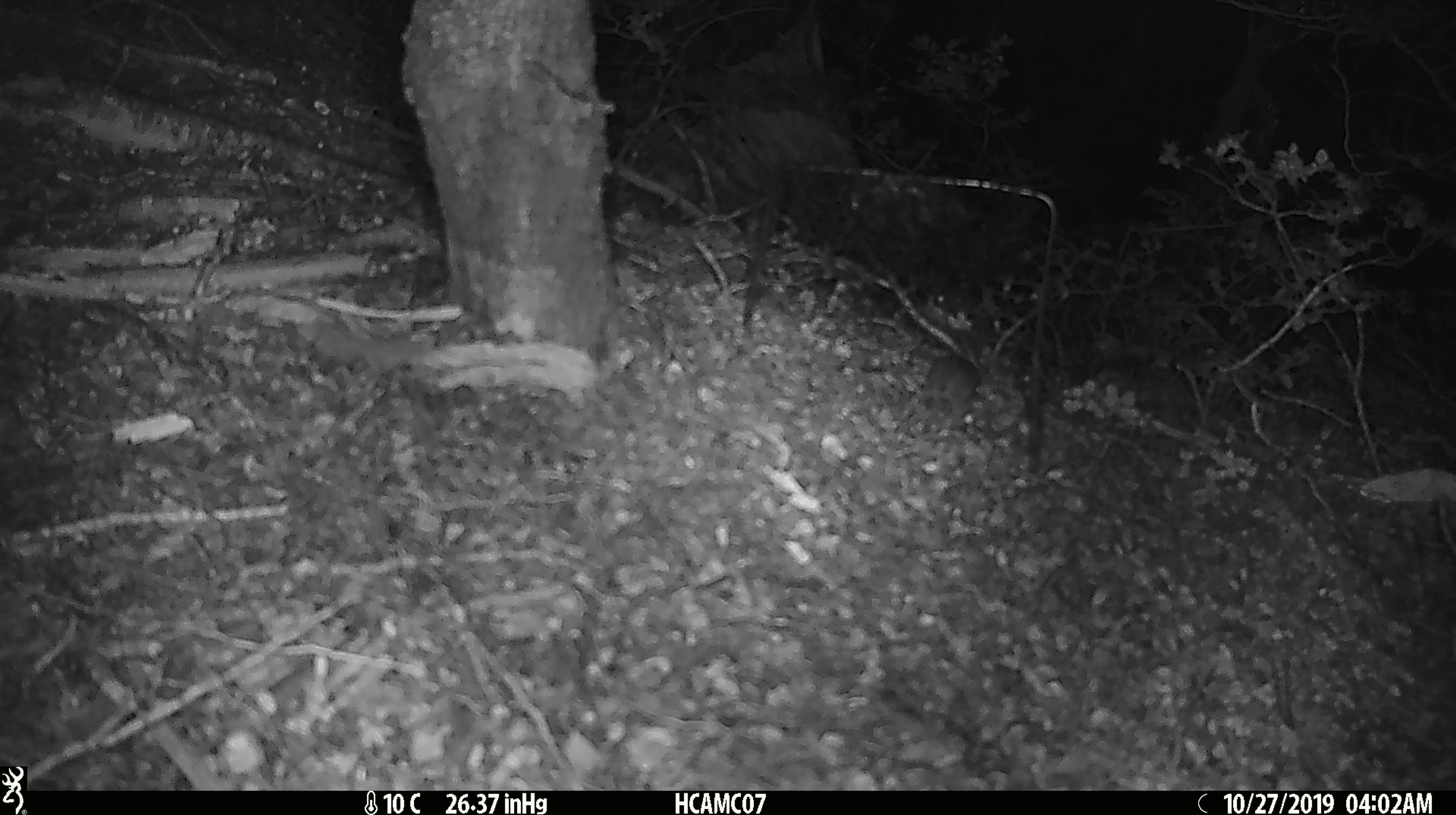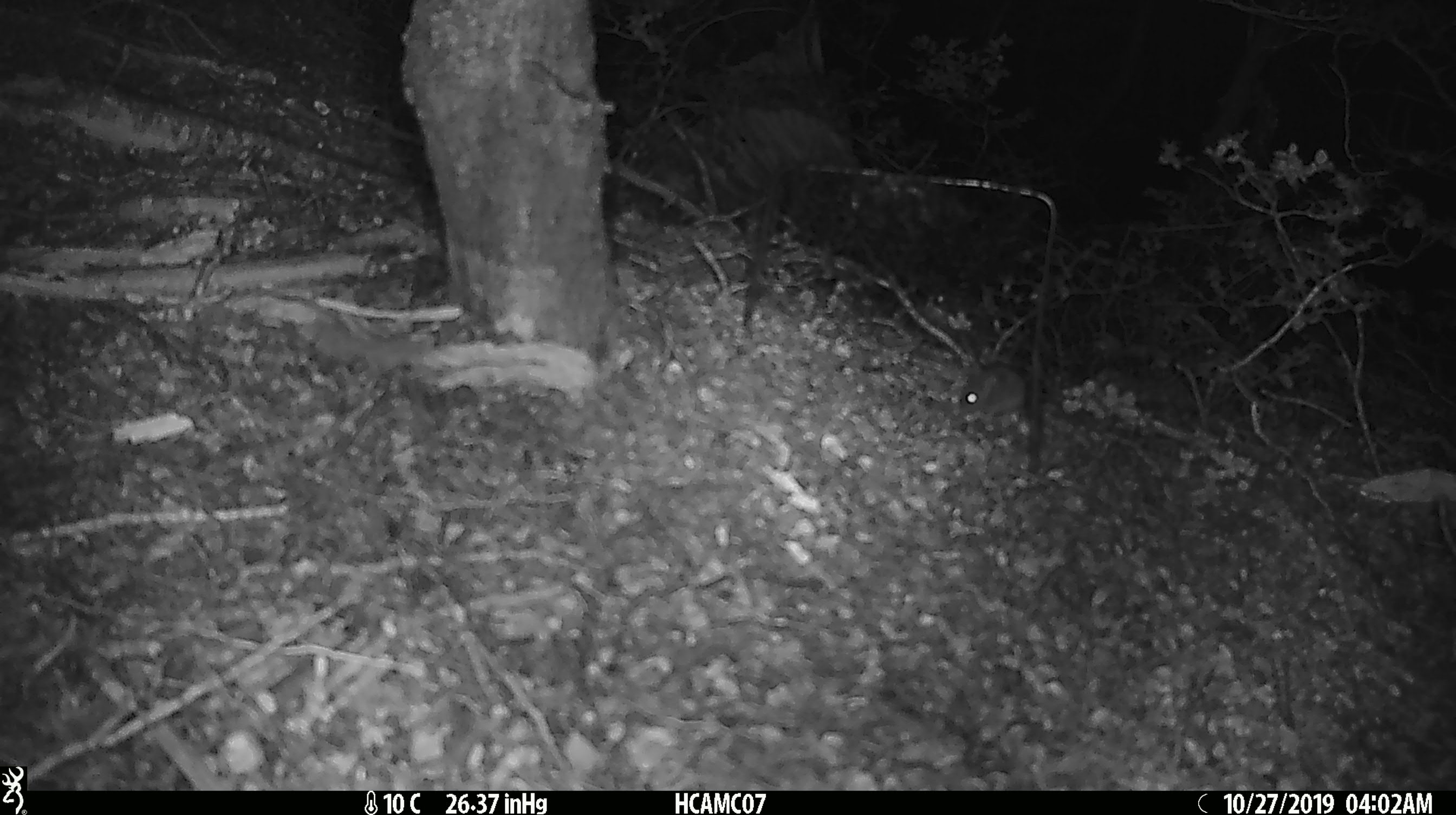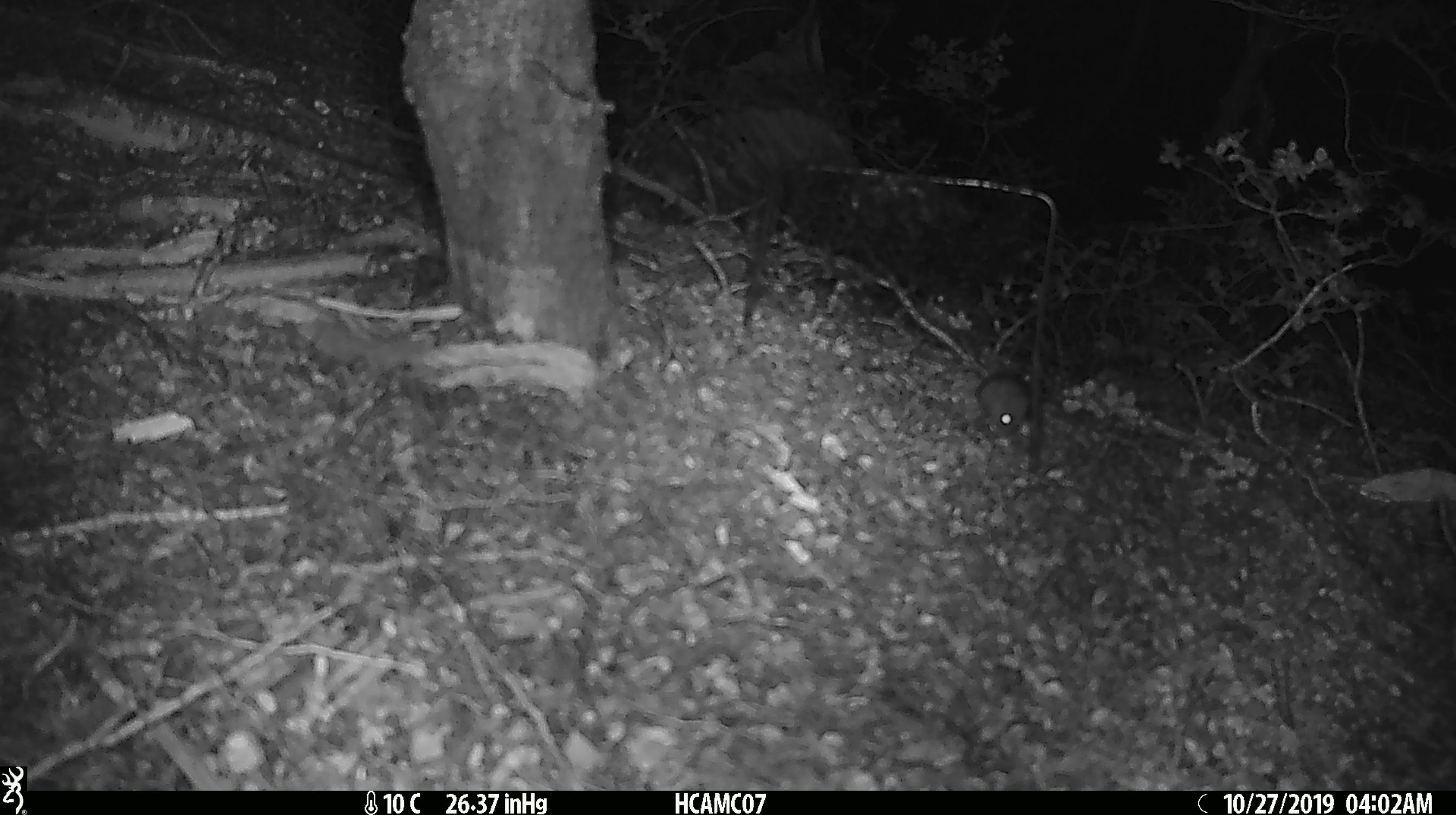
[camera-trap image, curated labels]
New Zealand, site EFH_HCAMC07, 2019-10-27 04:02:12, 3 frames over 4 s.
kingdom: Animalia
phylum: Chordata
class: Mammalia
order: Rodentia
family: Muridae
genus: Mus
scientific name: Mus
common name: mouse